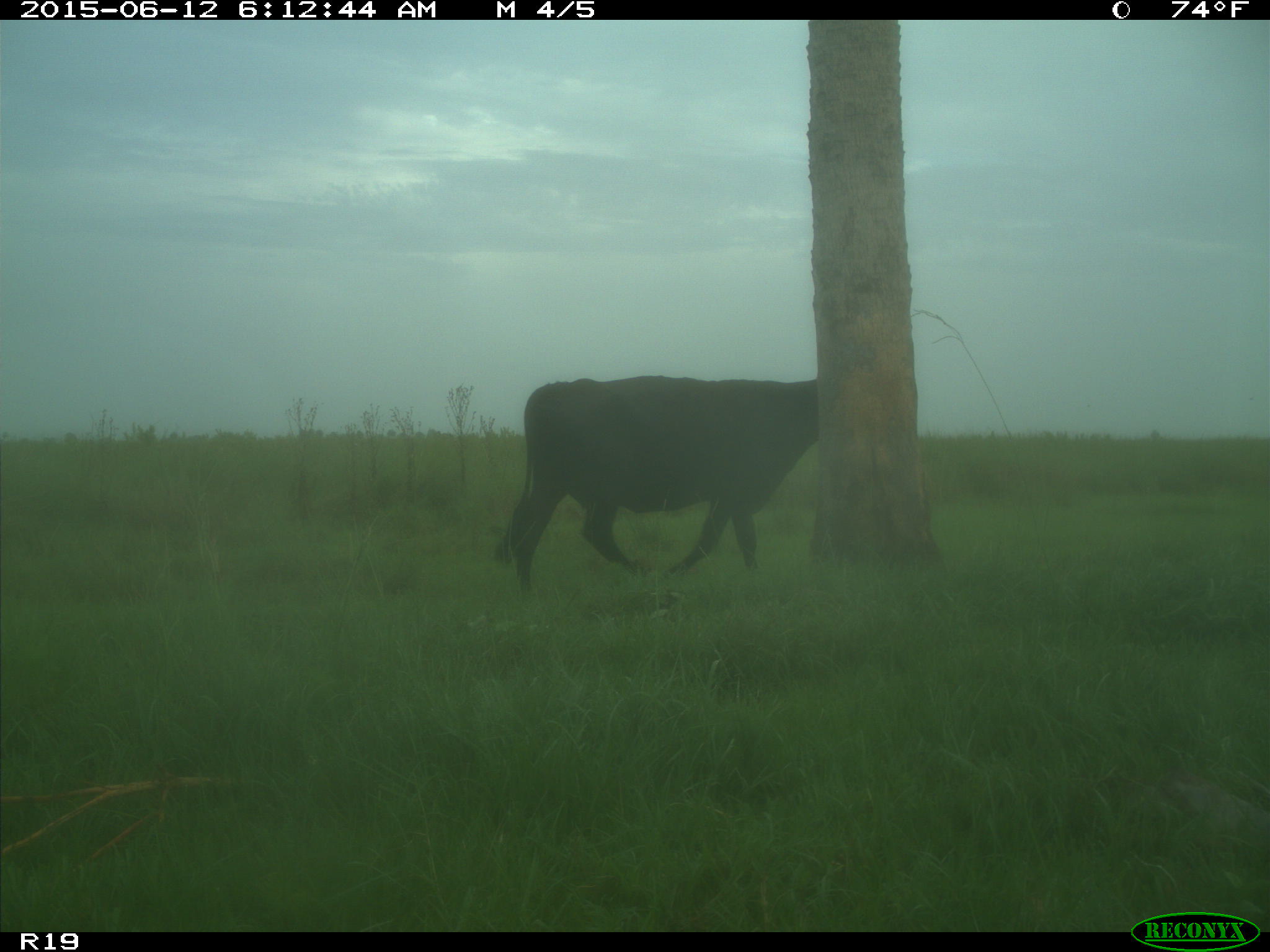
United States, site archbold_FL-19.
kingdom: Animalia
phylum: Chordata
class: Mammalia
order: Artiodactyla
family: Bovidae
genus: Bos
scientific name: Bos taurus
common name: domestic cow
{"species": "Bos taurus (domestic cow)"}